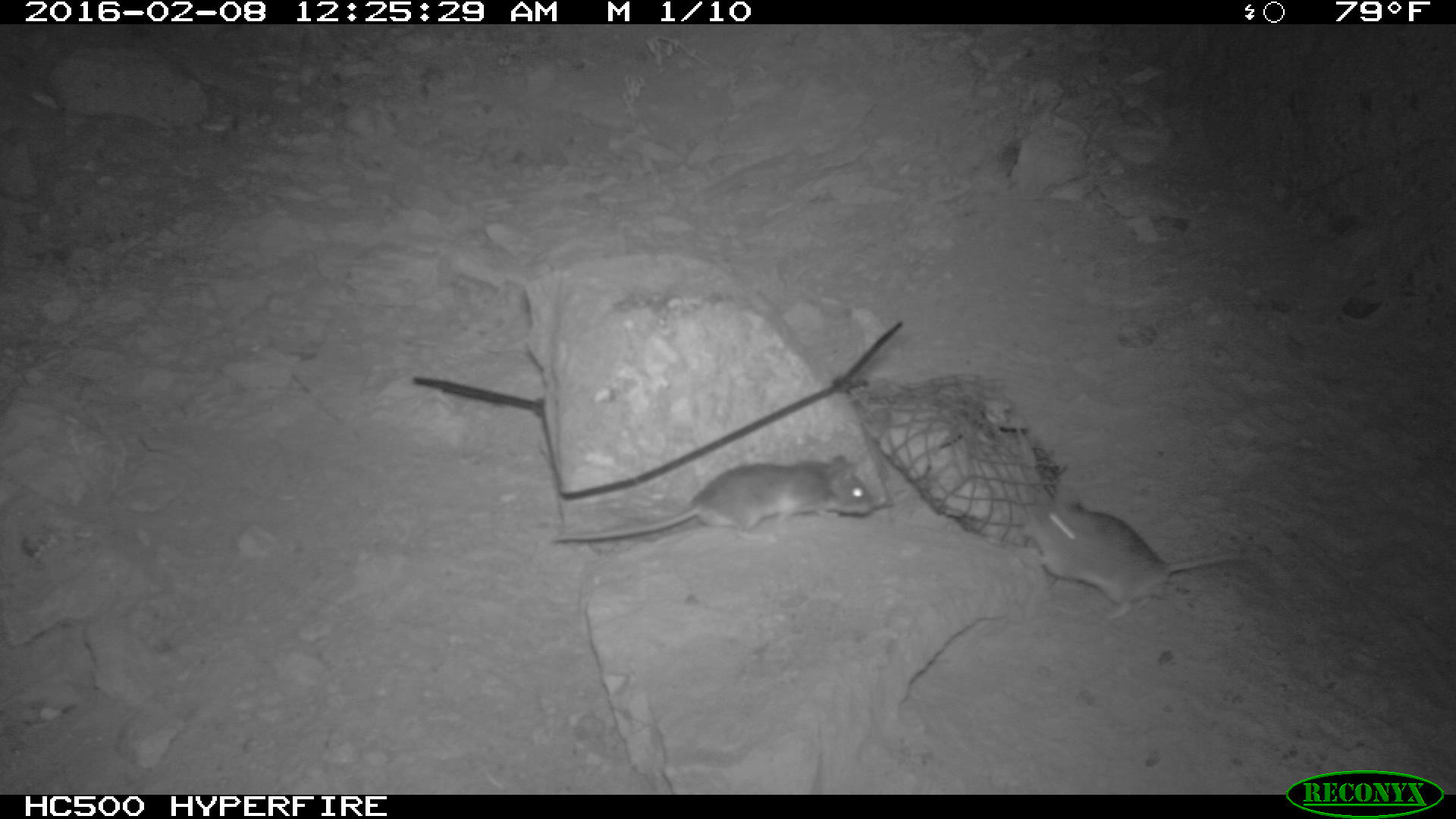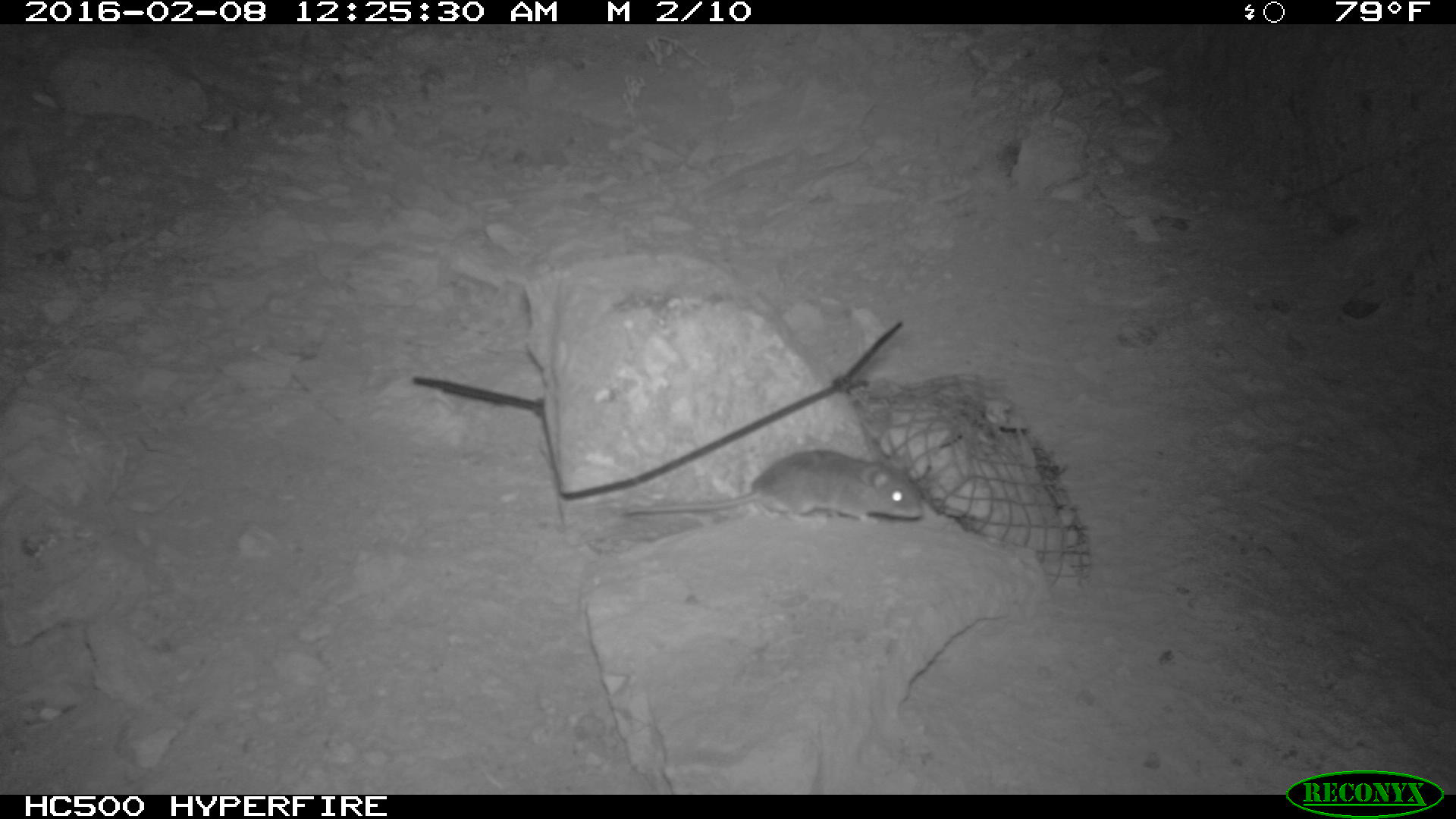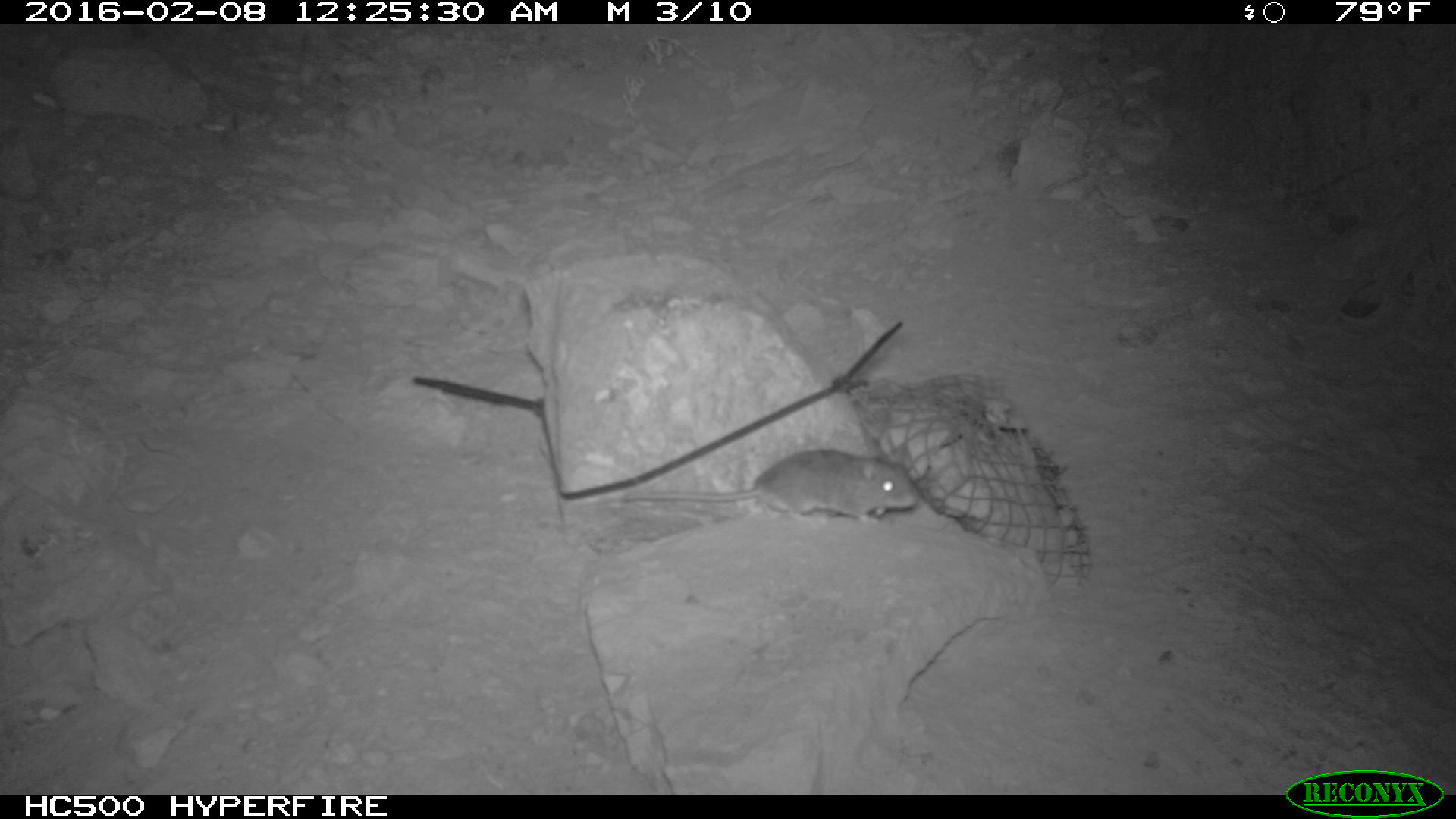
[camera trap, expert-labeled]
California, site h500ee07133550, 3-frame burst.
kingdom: Animalia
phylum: Chordata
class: Mammalia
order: Rodentia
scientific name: Rodentia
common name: rodent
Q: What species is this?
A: Rodent (Rodentia).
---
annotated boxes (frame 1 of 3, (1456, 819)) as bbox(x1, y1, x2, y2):
rodent: bbox(1017, 482, 1271, 623); bbox(552, 455, 873, 543)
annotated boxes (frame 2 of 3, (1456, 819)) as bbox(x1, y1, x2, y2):
rodent: bbox(623, 449, 922, 523)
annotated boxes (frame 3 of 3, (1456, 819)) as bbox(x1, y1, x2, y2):
rodent: bbox(623, 442, 920, 529)